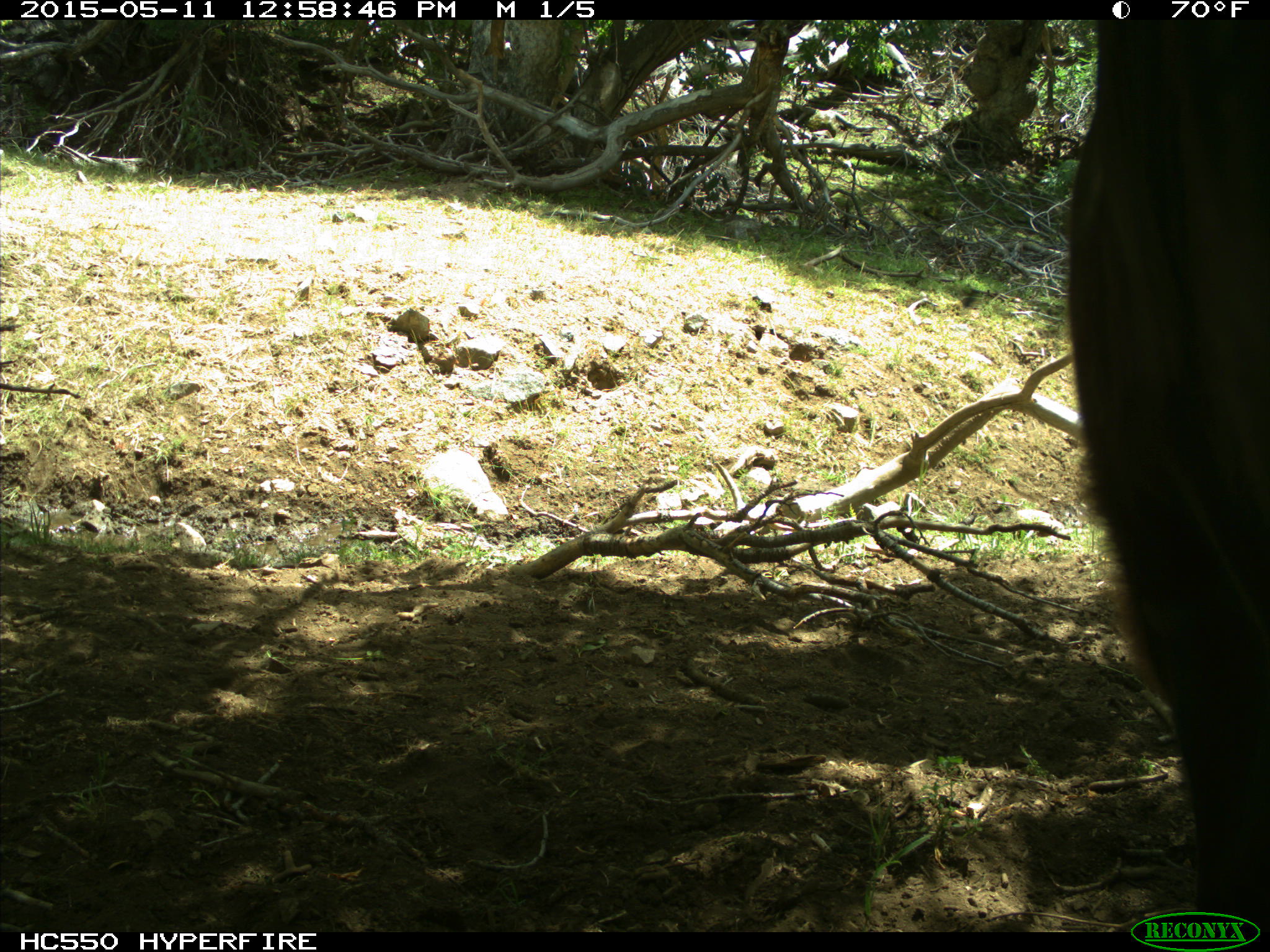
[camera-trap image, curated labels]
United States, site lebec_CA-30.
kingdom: Animalia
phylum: Chordata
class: Mammalia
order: Artiodactyla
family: Bovidae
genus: Bos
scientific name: Bos taurus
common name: domestic cow